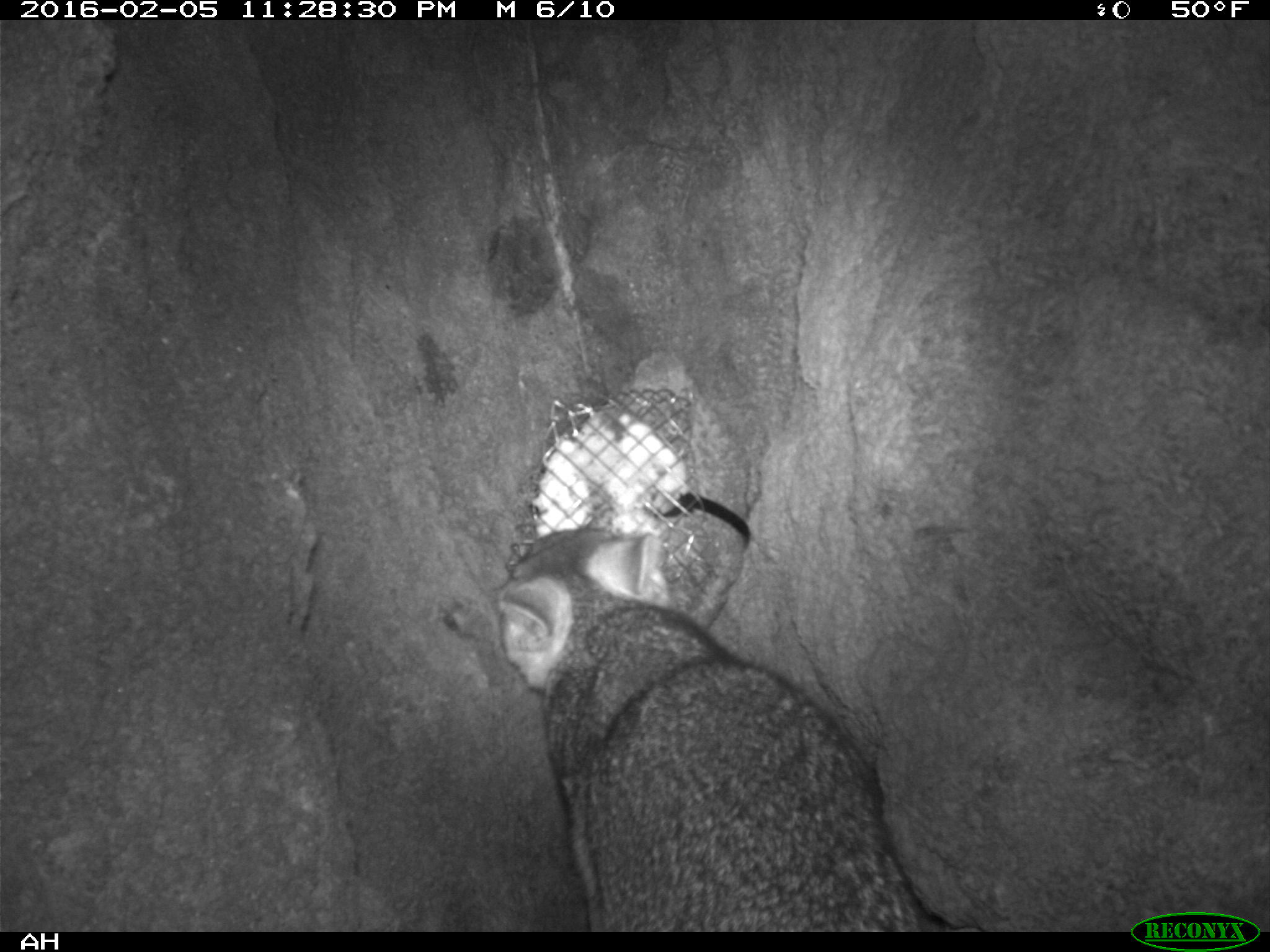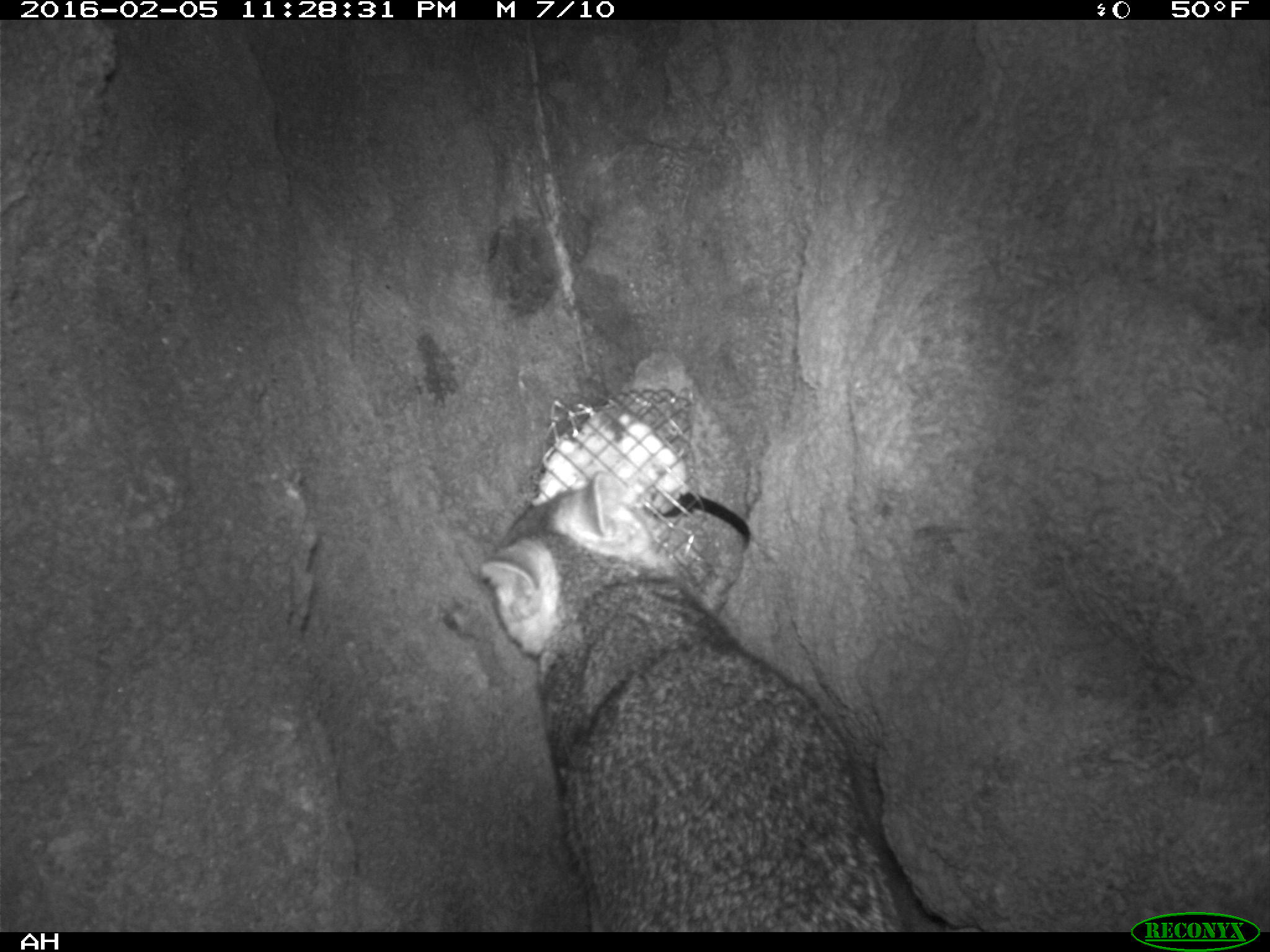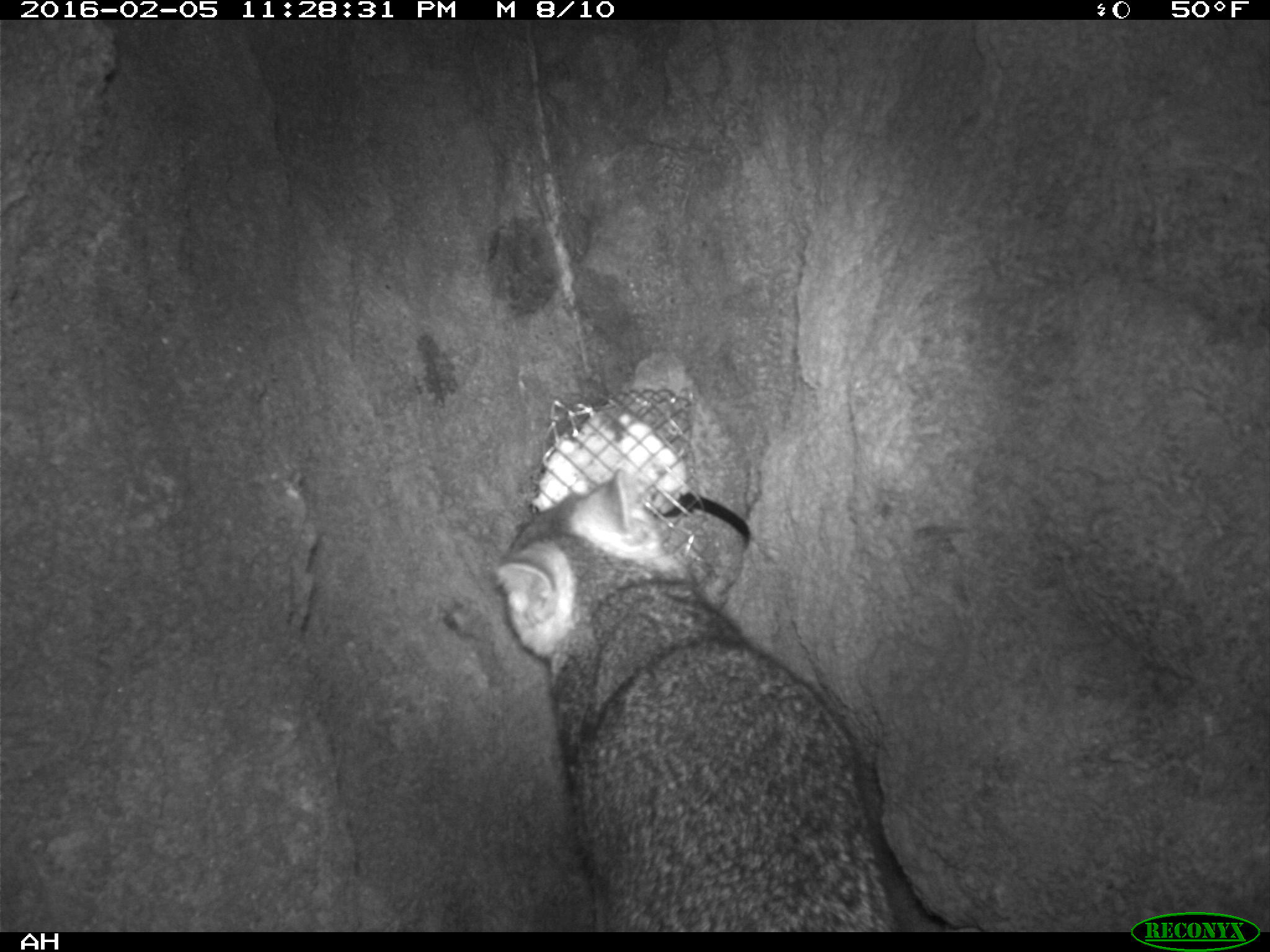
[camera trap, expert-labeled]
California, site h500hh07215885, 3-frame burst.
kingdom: Animalia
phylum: Chordata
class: Mammalia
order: Carnivora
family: Canidae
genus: Urocyon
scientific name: Urocyon littoralis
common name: island fox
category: fox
Fox (island fox) (Urocyon littoralis).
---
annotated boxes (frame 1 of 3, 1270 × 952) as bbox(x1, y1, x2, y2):
fox: bbox(497, 527, 921, 931)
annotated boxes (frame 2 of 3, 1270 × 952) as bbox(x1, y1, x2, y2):
fox: bbox(479, 467, 902, 932)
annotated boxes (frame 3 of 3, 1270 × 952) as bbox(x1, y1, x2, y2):
fox: bbox(495, 468, 903, 932)